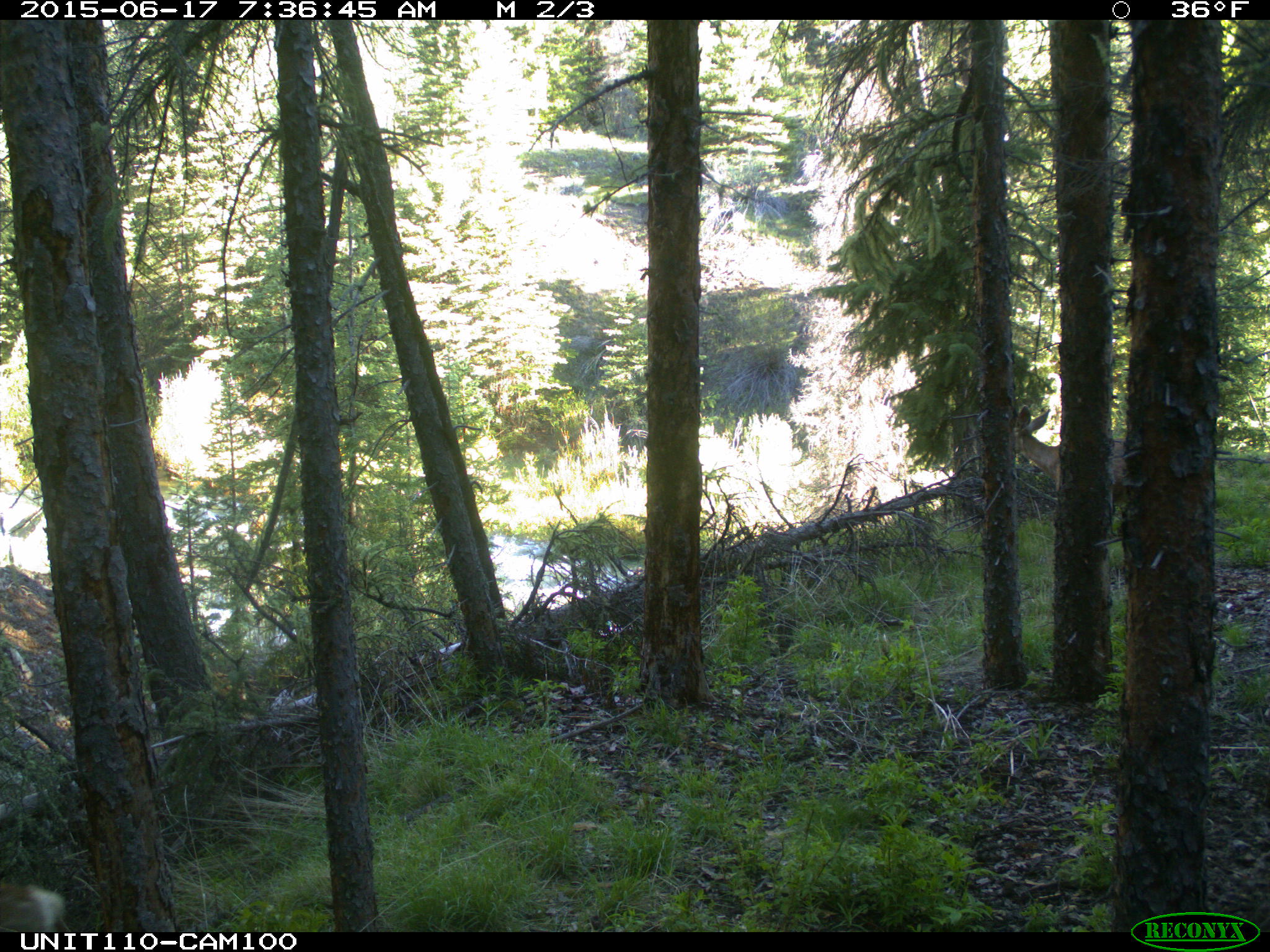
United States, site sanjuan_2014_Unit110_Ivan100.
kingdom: Animalia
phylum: Chordata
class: Mammalia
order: Artiodactyla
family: Cervidae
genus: Odocoileus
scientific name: Odocoileus hemionus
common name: mule deer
Odocoileus hemionus (mule deer).